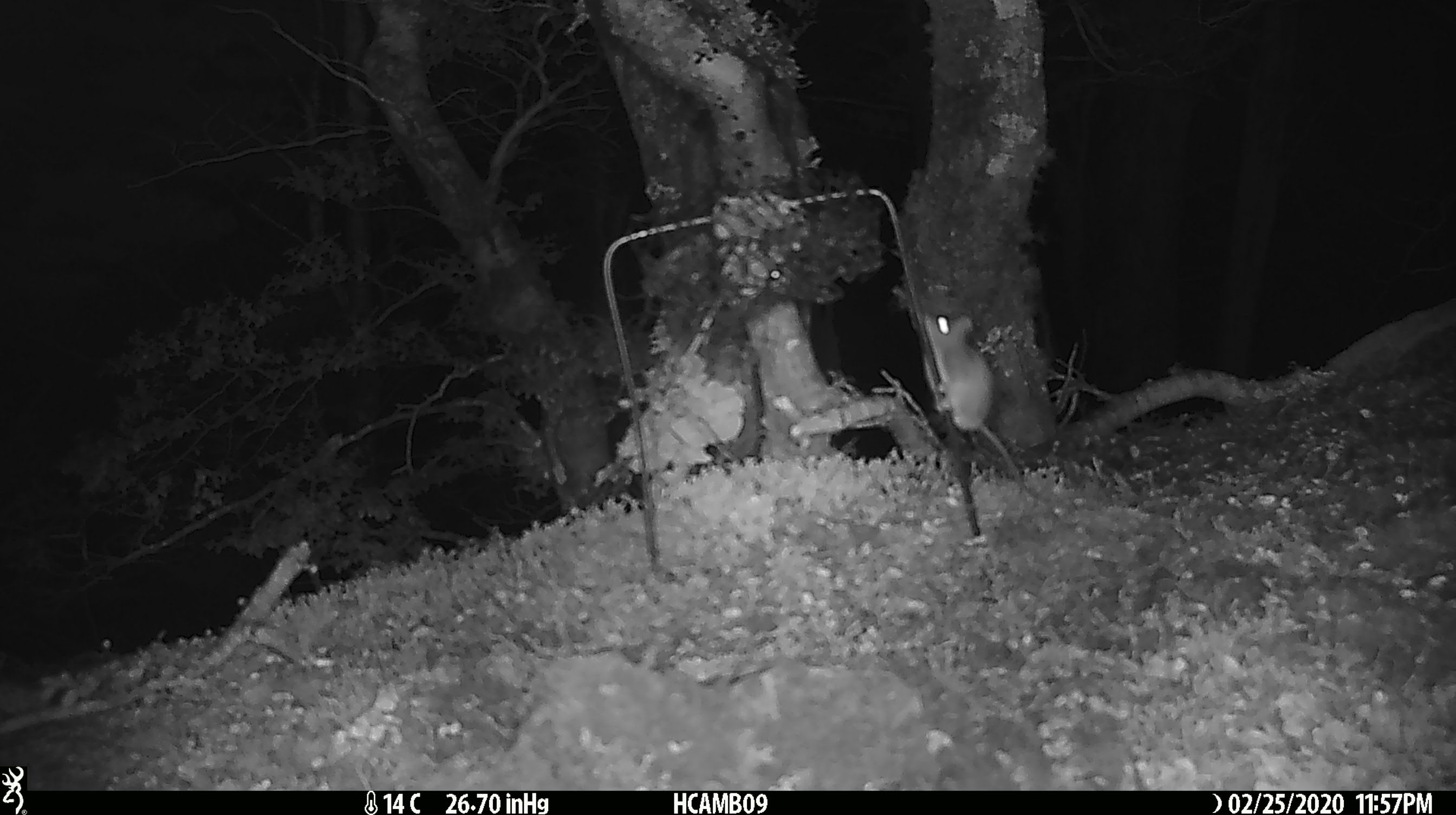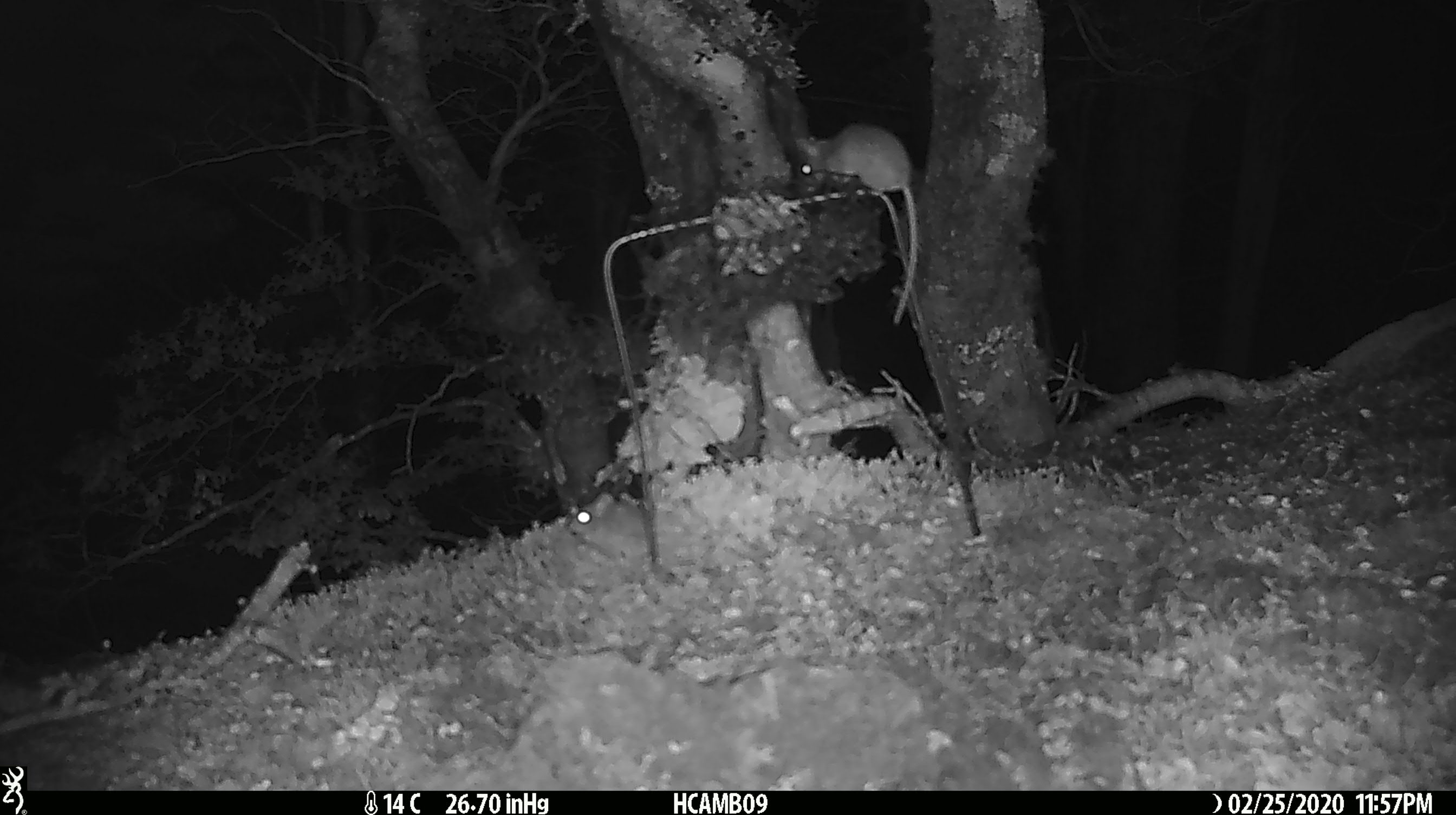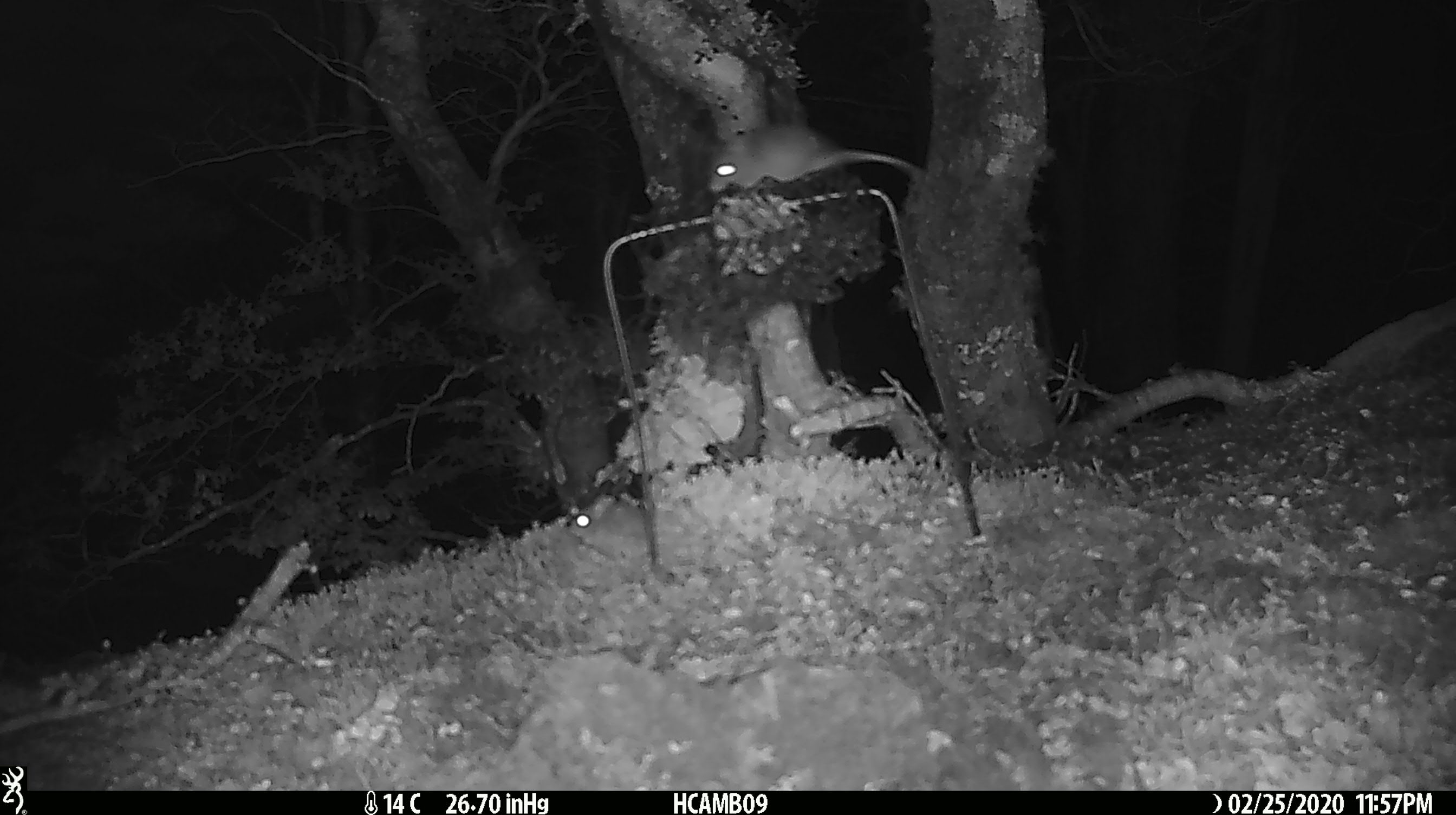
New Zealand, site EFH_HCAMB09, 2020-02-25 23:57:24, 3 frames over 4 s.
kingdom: Animalia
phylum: Chordata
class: Mammalia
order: Rodentia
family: Muridae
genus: Mus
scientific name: Mus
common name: mouse